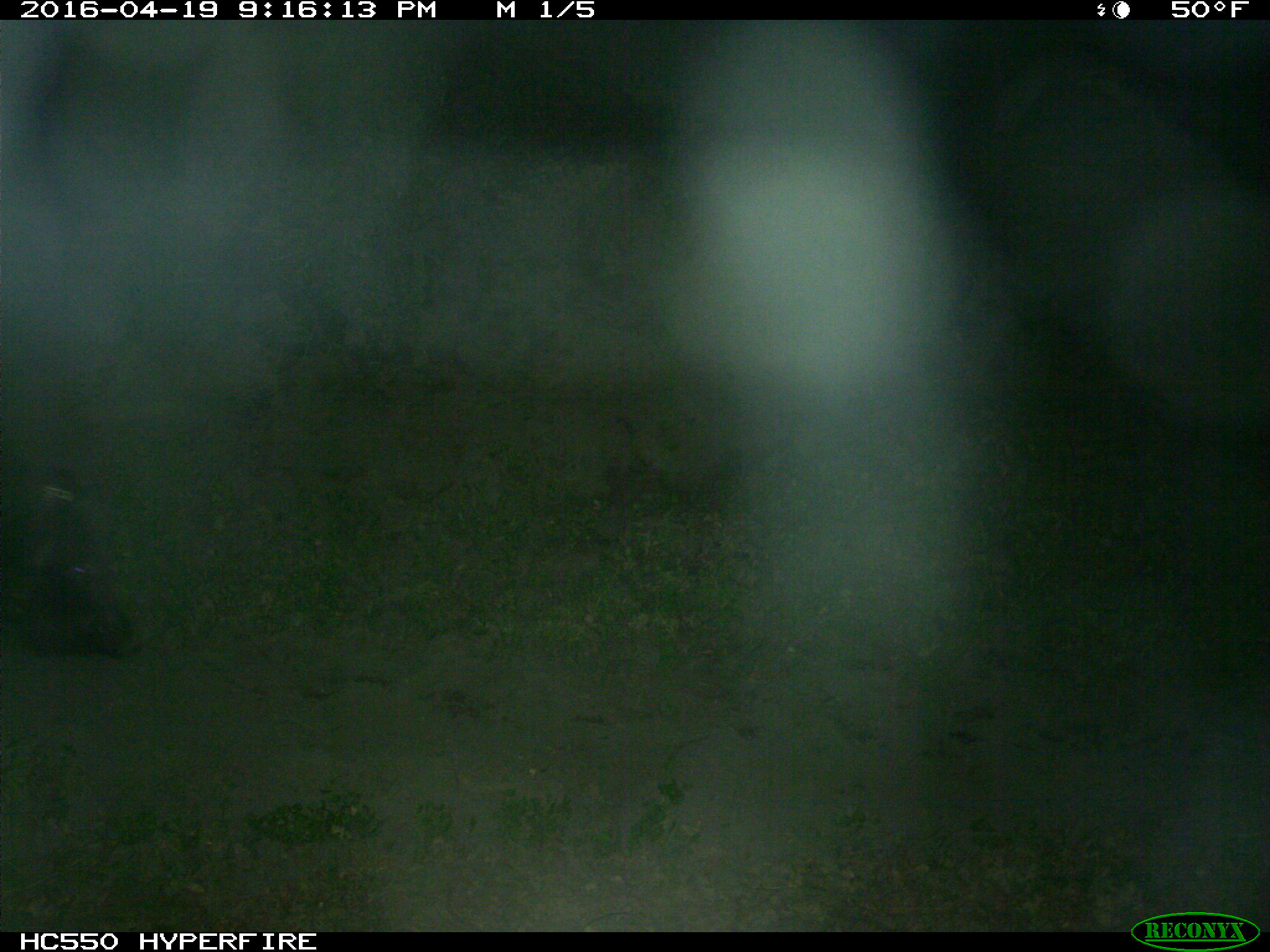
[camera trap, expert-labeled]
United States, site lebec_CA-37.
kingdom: Animalia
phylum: Chordata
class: Mammalia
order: Artiodactyla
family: Suidae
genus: Sus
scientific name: Sus scrofa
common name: wild boar